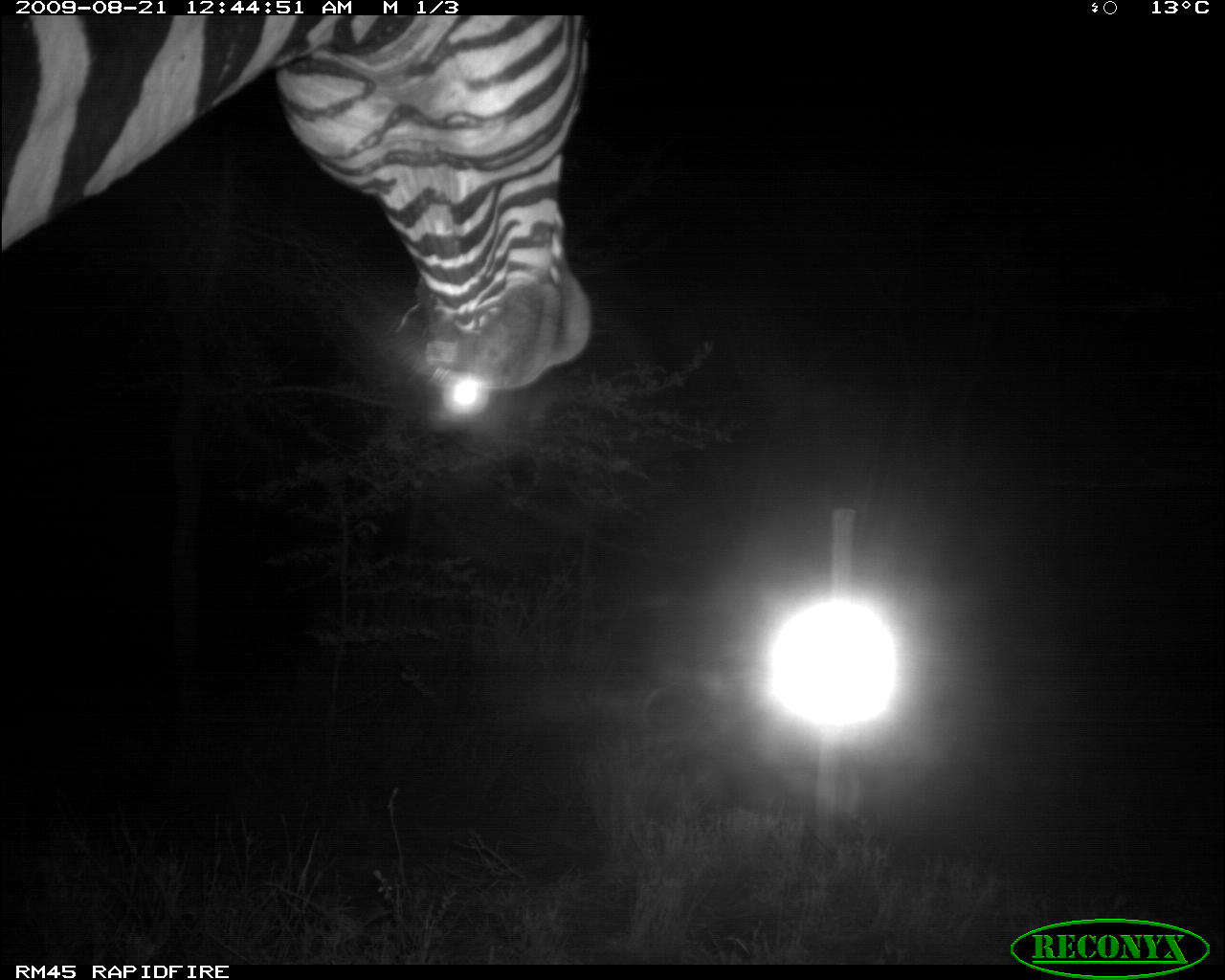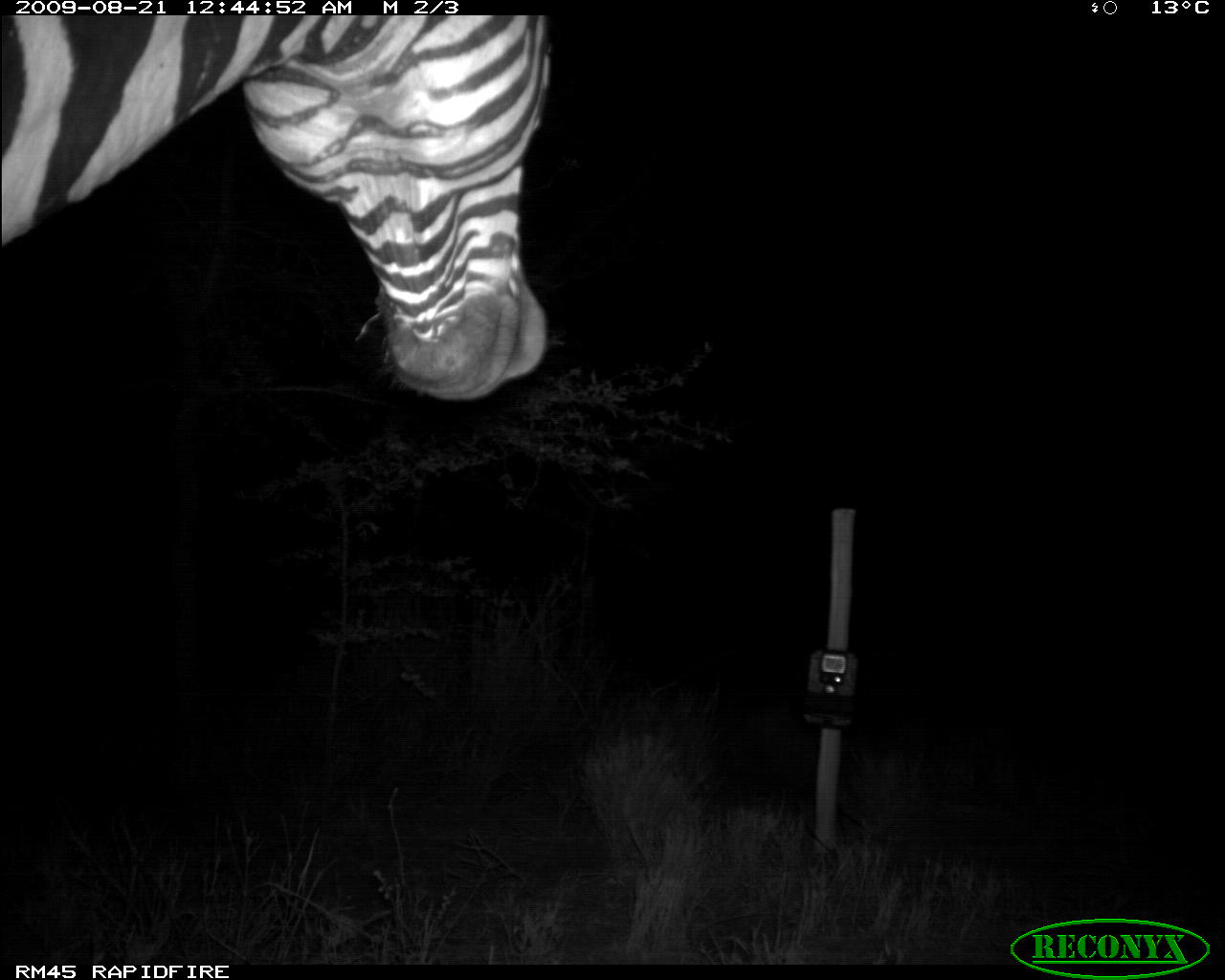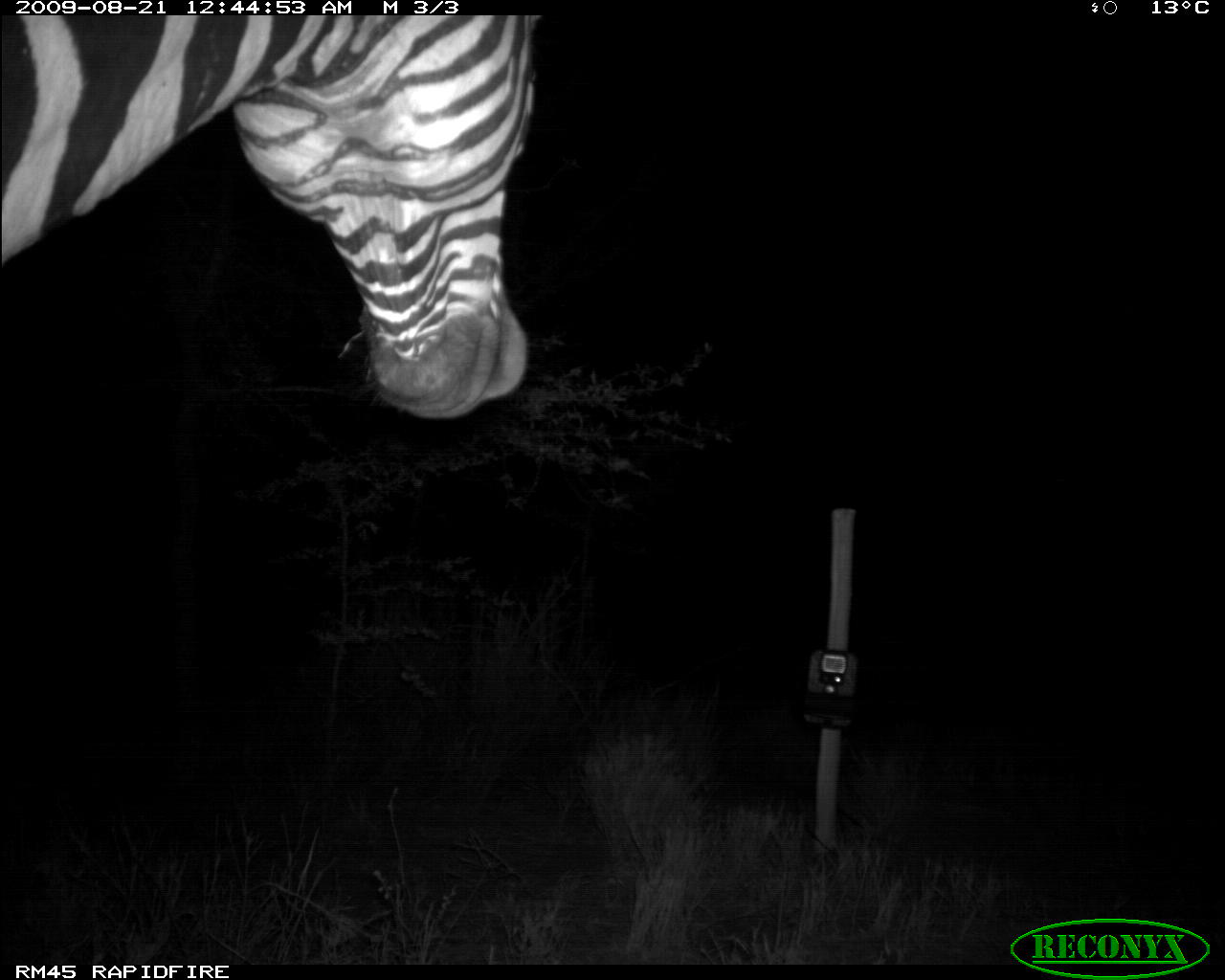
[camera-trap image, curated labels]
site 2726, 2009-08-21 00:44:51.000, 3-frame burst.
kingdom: Animalia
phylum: Chordata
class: Mammalia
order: Perissodactyla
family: Equidae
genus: Equus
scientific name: Equus quagga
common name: plains zebra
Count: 1.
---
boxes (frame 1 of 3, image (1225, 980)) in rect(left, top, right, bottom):
equus quagga: rect(0, 15, 595, 396)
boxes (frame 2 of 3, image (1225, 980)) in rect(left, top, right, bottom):
equus quagga: rect(0, 15, 554, 402)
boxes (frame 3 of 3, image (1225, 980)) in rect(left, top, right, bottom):
equus quagga: rect(0, 15, 544, 421)